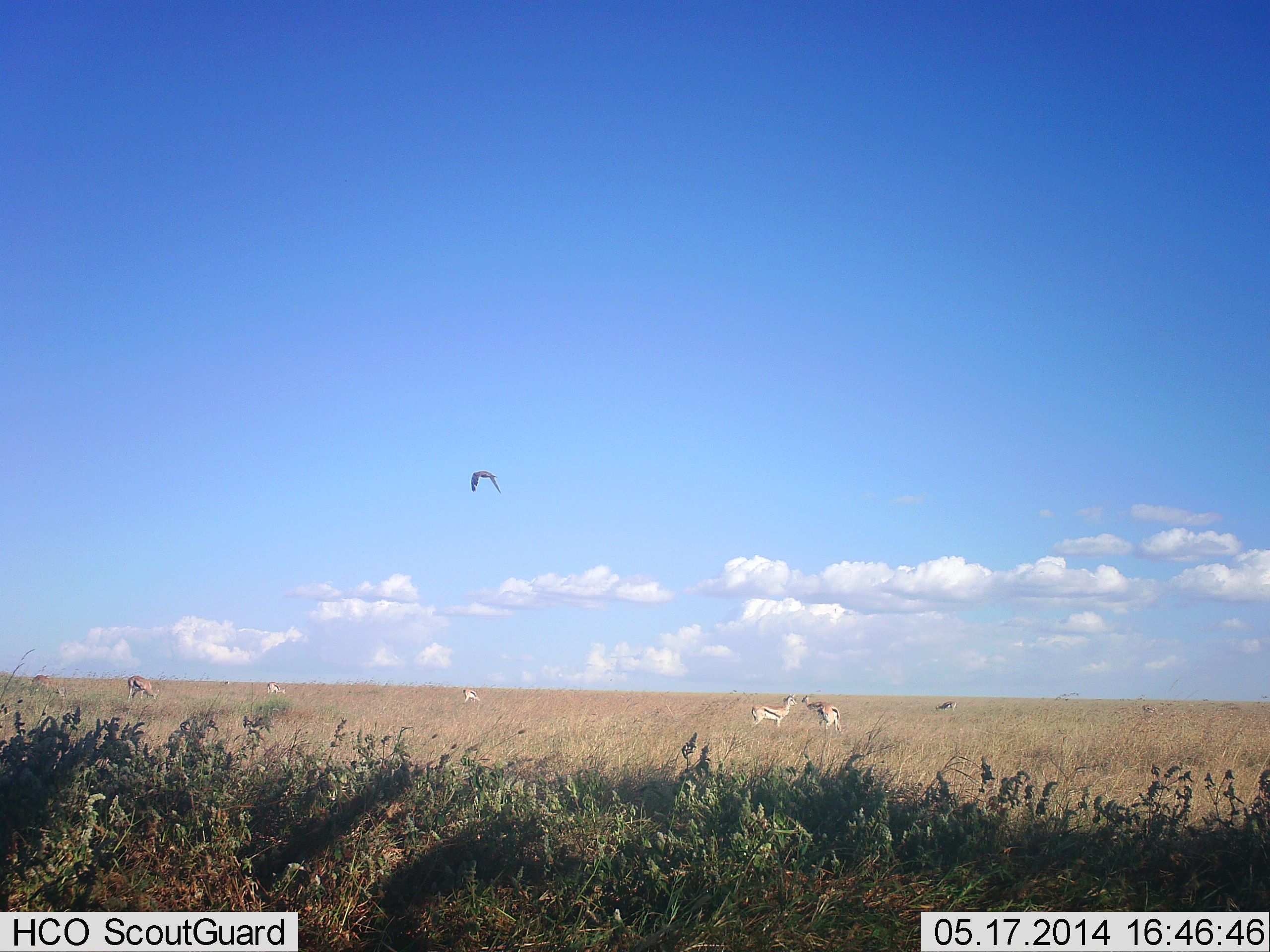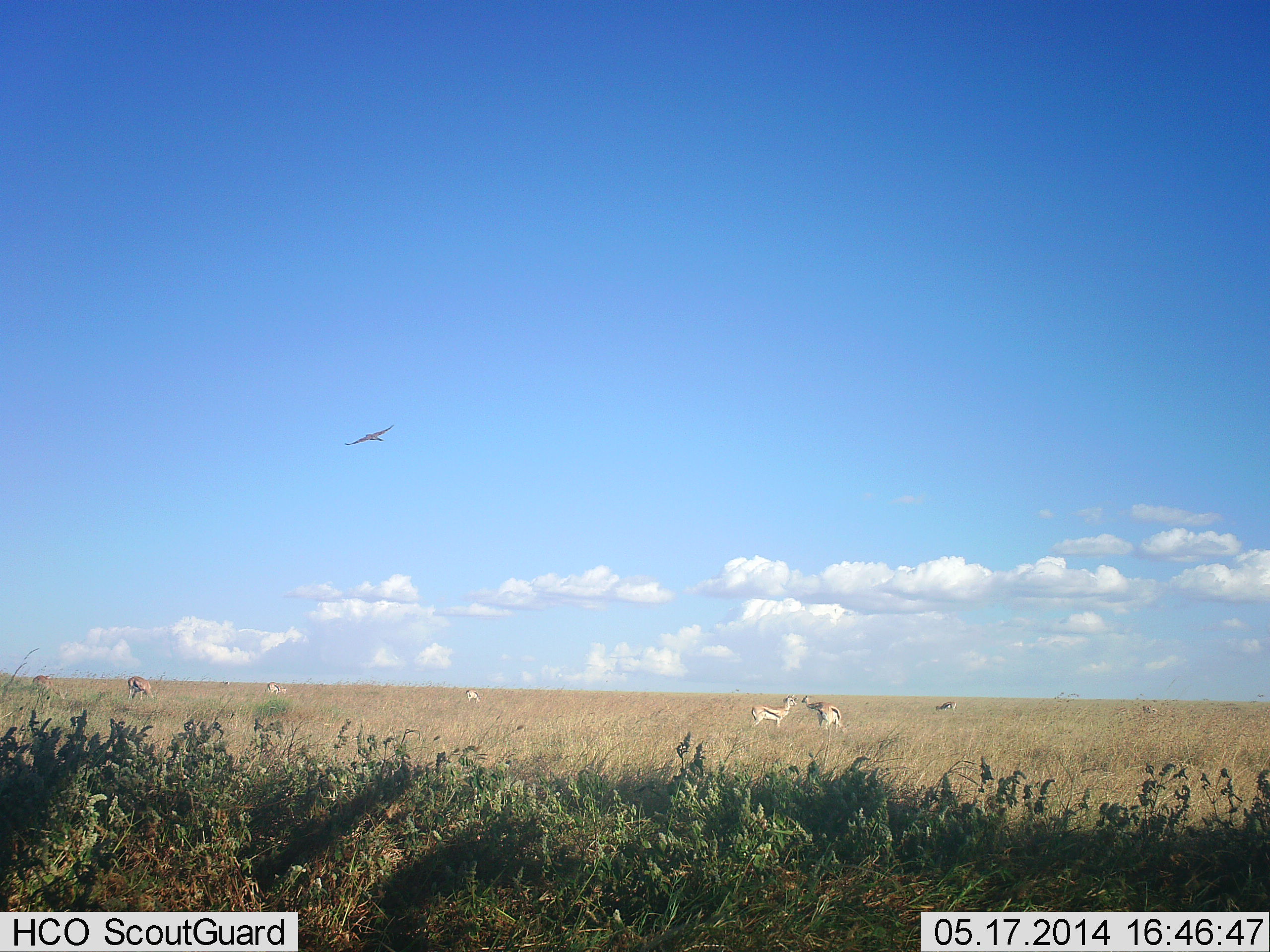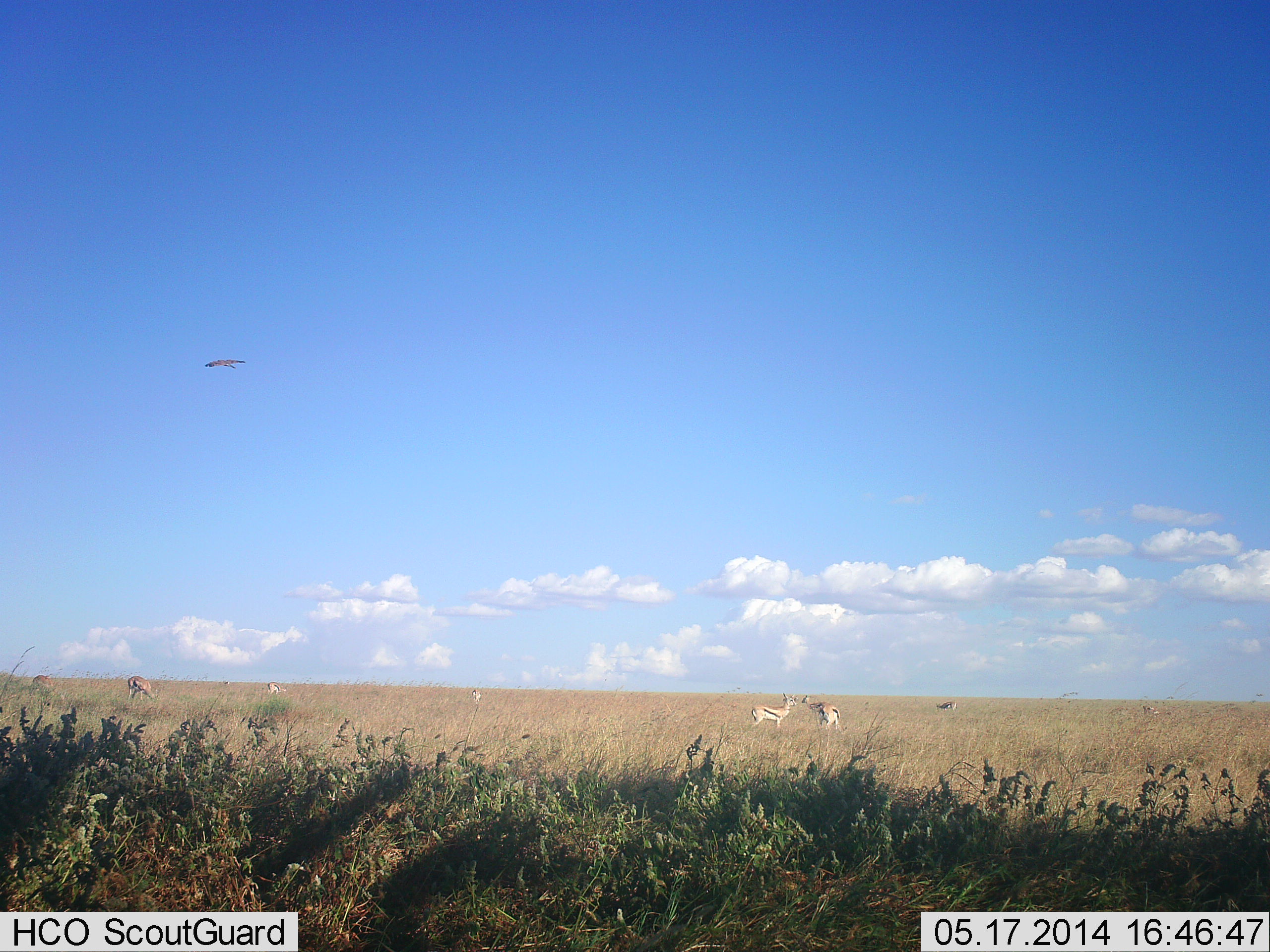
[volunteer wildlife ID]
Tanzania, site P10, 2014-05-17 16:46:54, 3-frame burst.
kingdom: Animalia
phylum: Chordata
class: Mammalia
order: Artiodactyla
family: Bovidae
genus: Eudorcas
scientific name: Eudorcas thomsonii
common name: thomson's gazelle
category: gazellethomsons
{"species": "gazellethomsons (thomson's gazelle) (Eudorcas thomsonii)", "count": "7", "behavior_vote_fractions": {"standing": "92%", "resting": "8%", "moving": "17%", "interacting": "8%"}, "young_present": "0%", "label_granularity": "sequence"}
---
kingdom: Animalia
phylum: Chordata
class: Aves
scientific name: Aves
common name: bird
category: otherbird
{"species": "otherbird (bird) (Aves)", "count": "1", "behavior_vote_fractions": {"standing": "0%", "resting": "0%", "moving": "100%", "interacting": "0%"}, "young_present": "0%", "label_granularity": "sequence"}